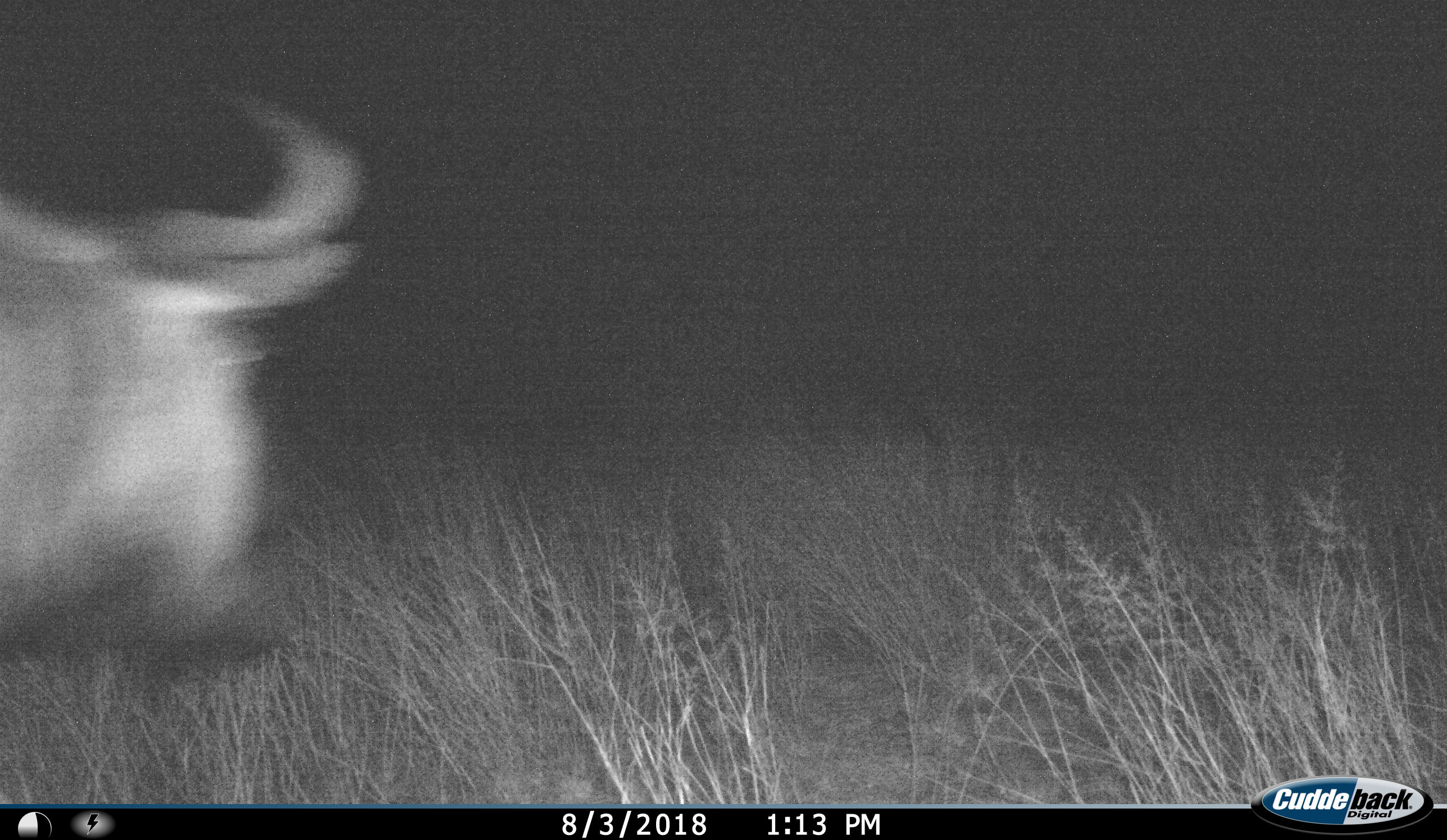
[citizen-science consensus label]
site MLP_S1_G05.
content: unidentified animal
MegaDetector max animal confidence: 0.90